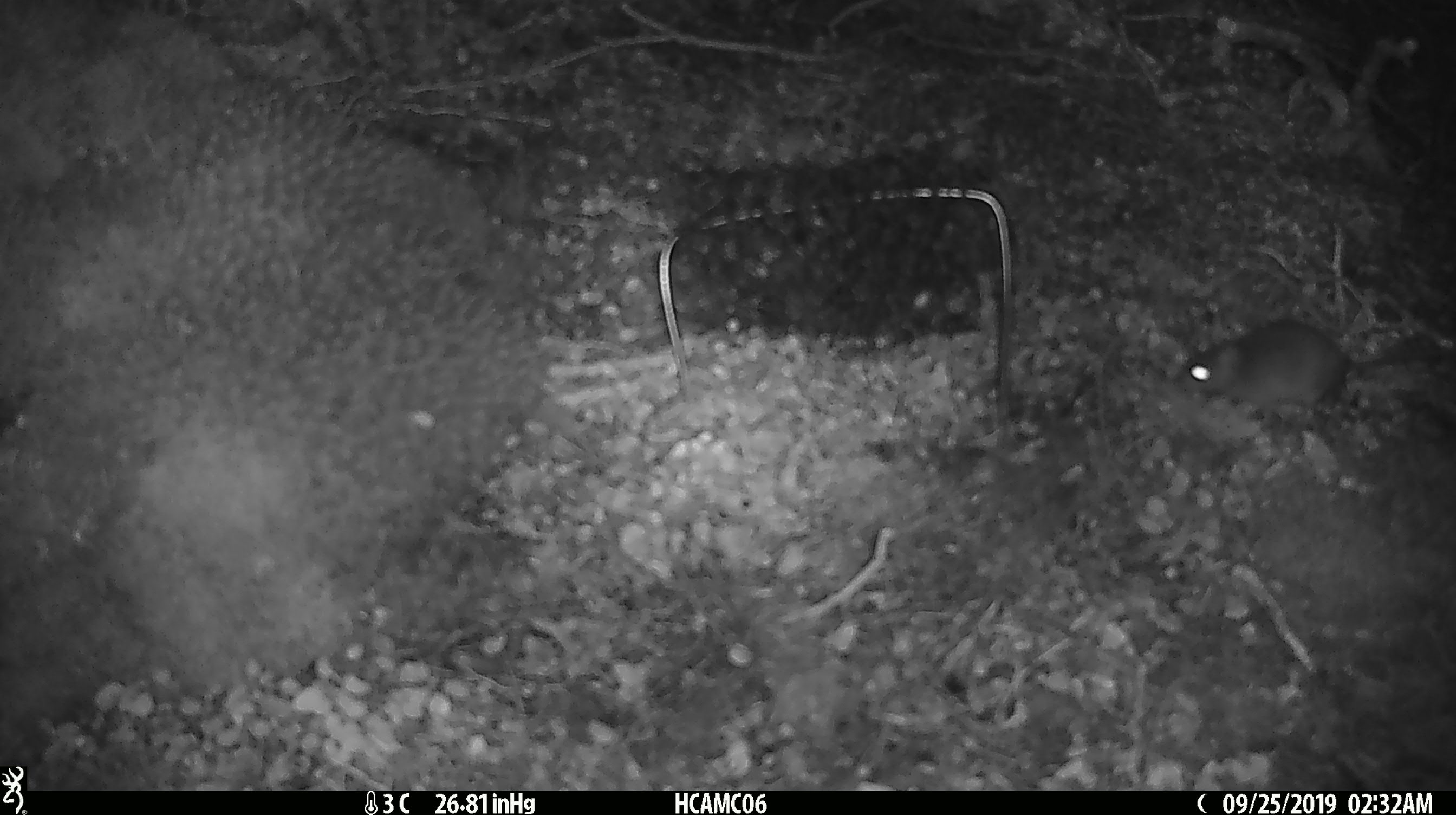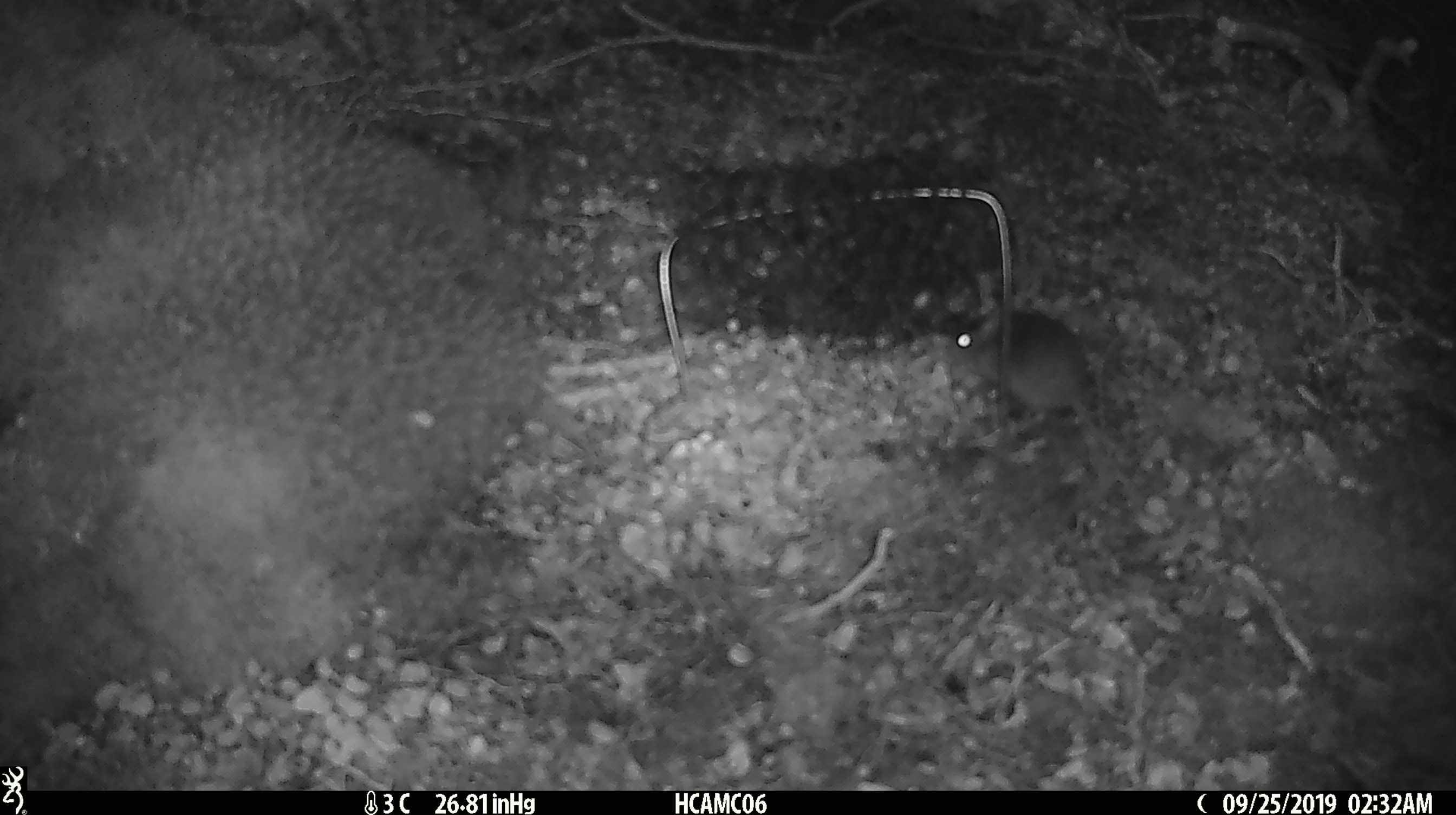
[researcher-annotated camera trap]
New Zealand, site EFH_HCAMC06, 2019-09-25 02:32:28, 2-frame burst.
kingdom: Animalia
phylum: Chordata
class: Mammalia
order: Rodentia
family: Muridae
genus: Mus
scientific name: Mus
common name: mouse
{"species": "mouse (Mus)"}